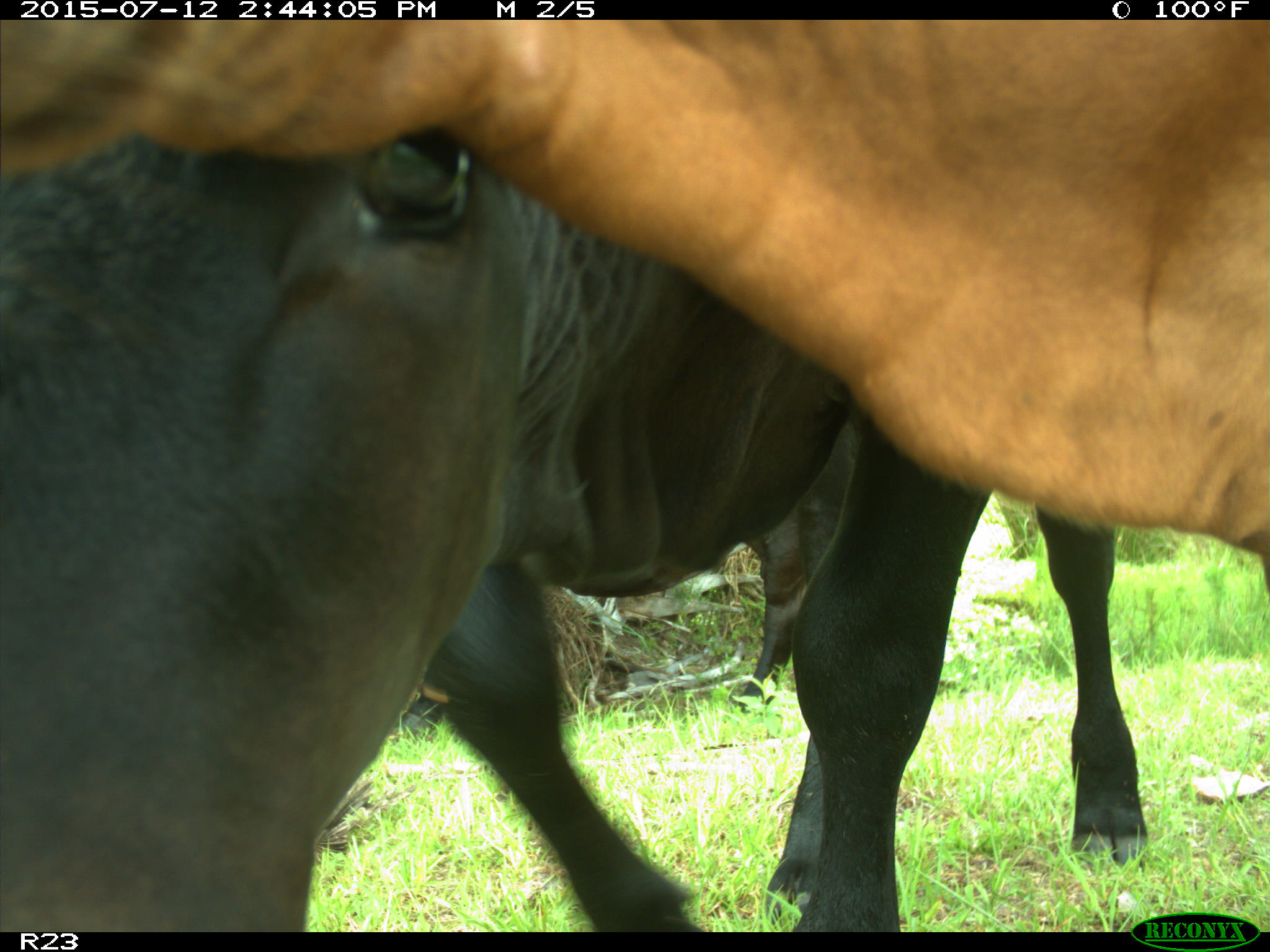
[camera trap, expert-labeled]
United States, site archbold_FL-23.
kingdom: Animalia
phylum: Chordata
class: Mammalia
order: Artiodactyla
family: Bovidae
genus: Bos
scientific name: Bos taurus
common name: domestic cow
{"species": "Bos taurus (domestic cow)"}